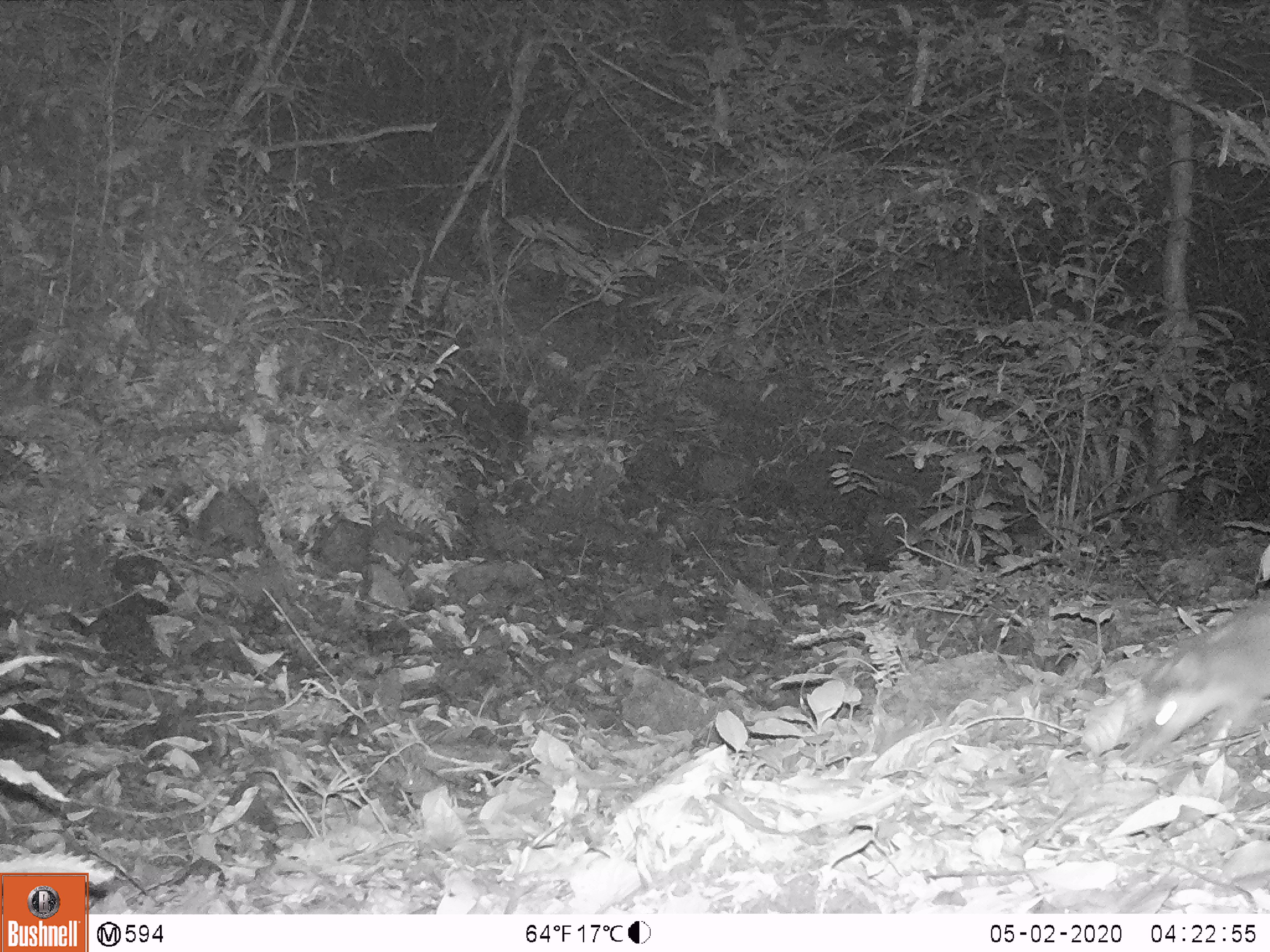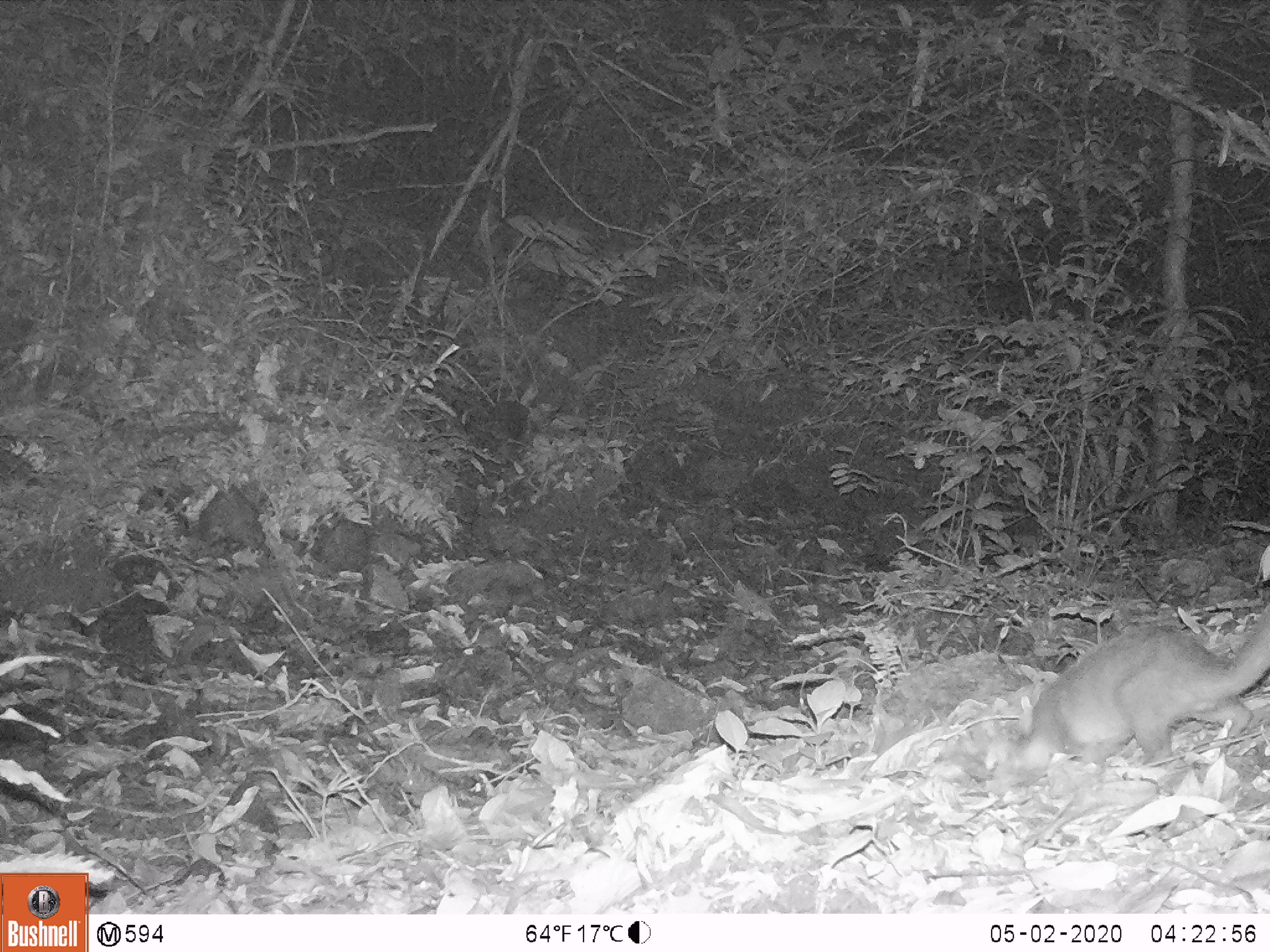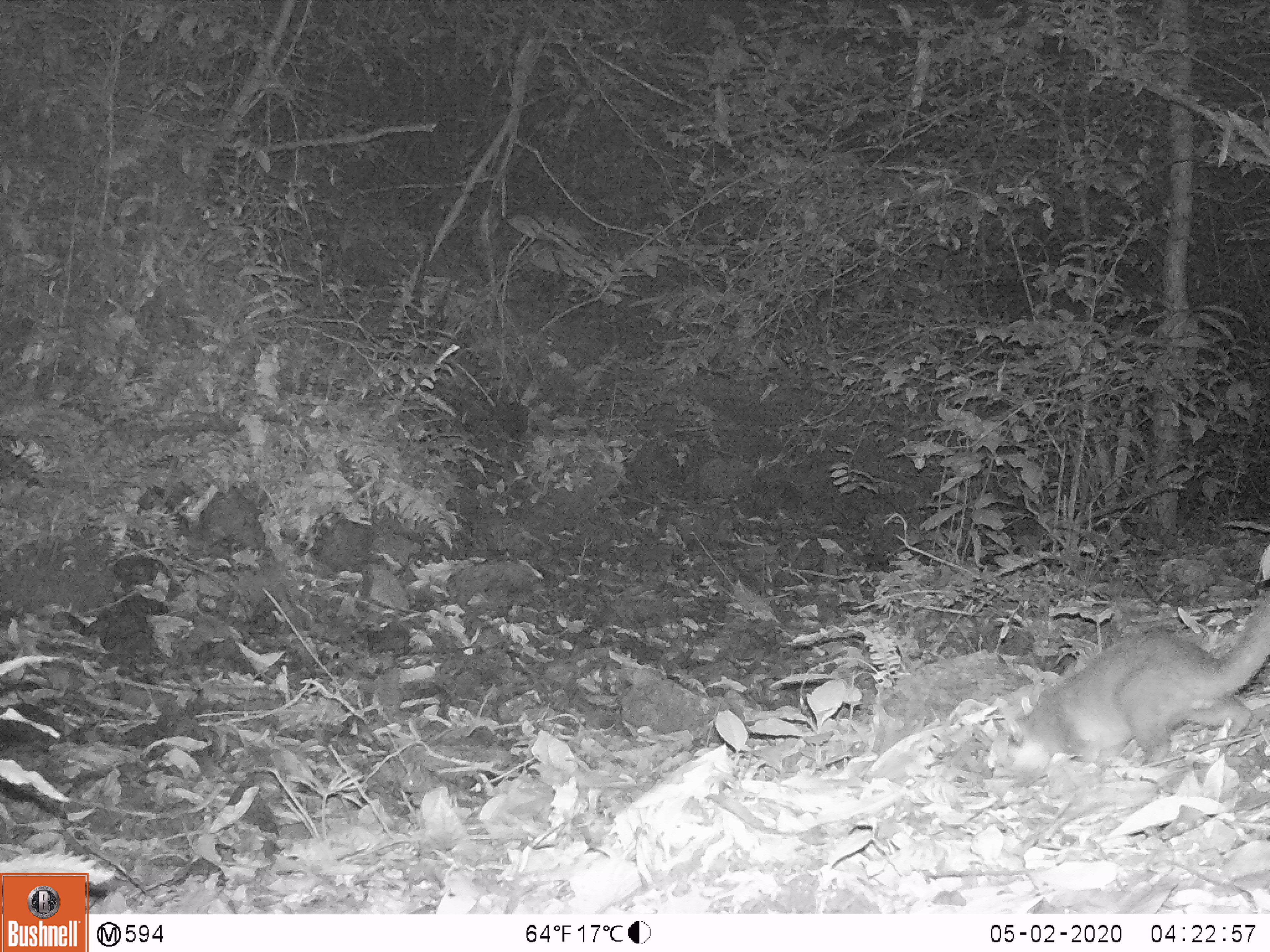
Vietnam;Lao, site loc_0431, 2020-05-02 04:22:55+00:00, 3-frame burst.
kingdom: Animalia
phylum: Chordata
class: Mammalia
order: Carnivora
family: Mustelidae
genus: Melogale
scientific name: Melogale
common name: ferret badger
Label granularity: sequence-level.